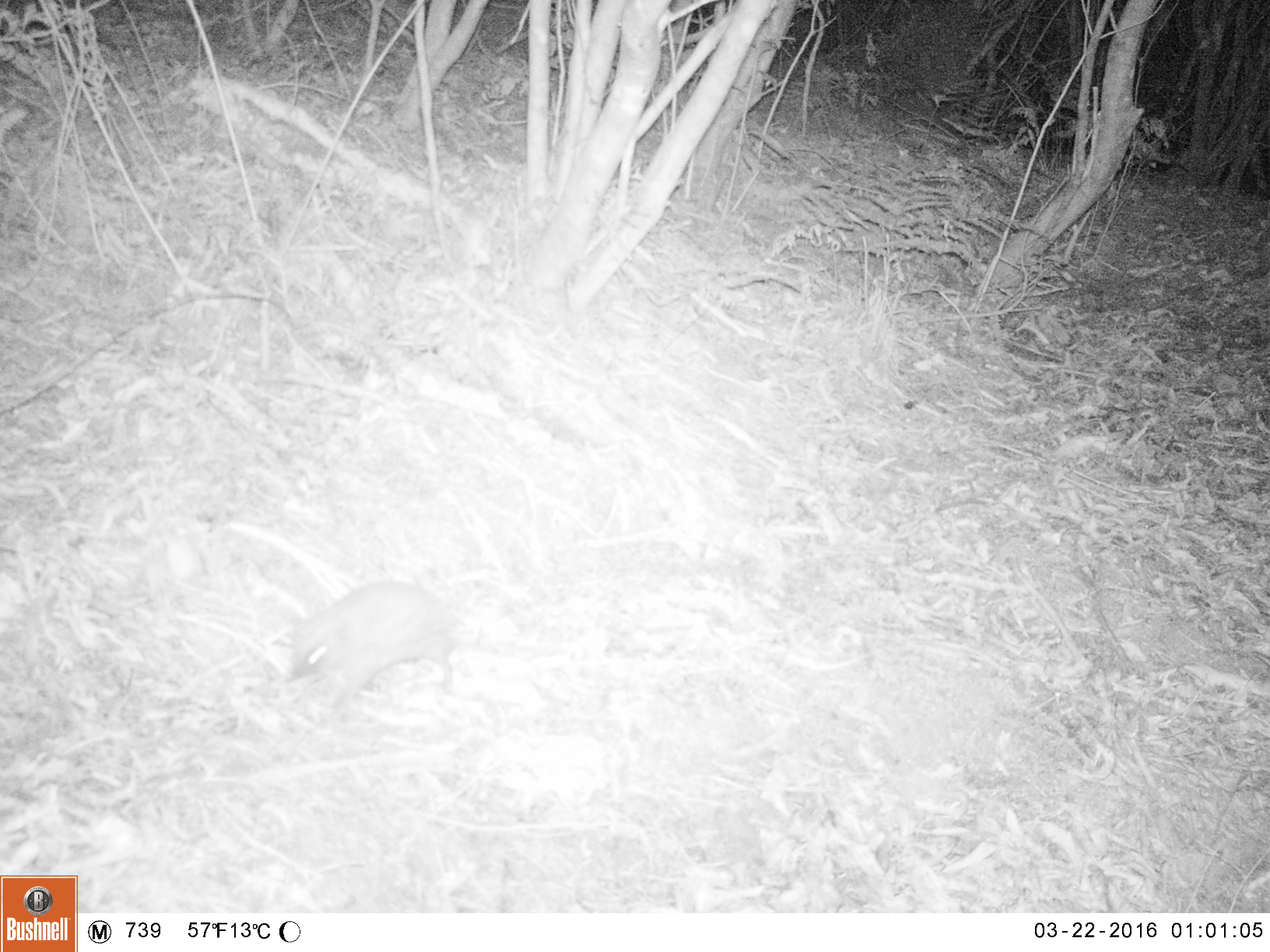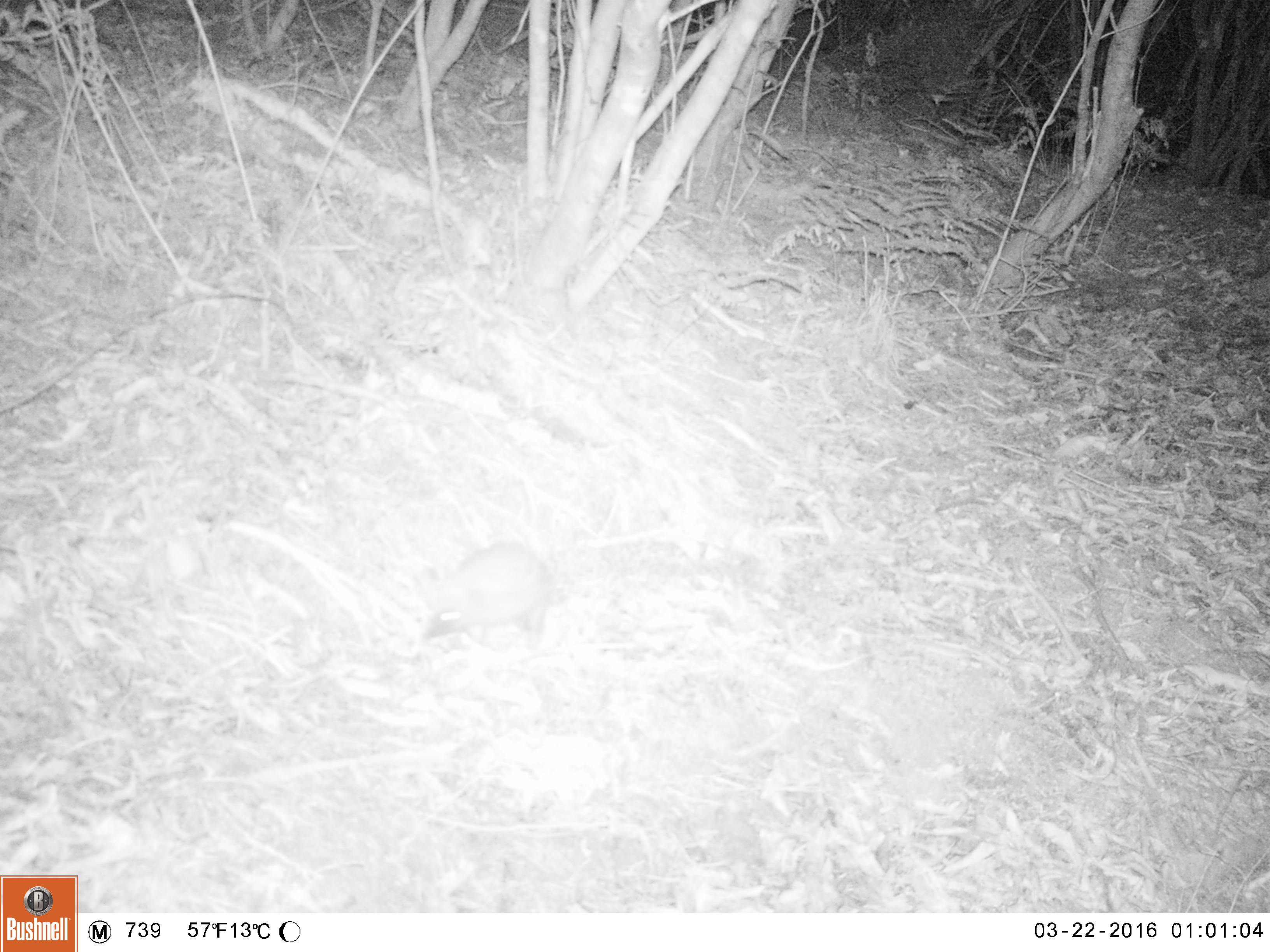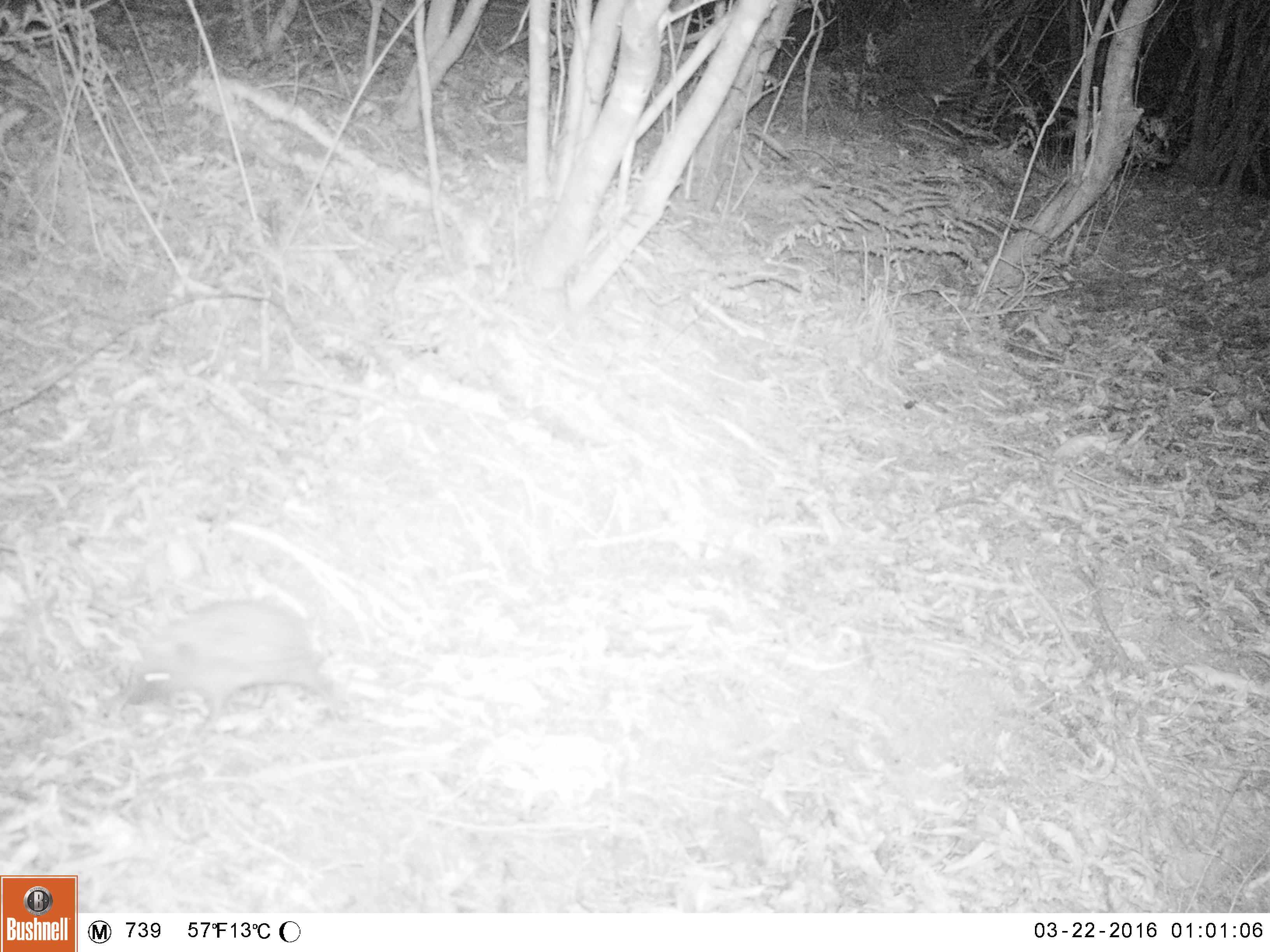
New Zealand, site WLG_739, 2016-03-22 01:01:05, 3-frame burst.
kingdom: Animalia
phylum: Chordata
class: Mammalia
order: Eulipotyphla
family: Erinaceidae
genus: Erinaceus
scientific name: Erinaceus europaeus europaeus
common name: european hedgehog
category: hedgehog